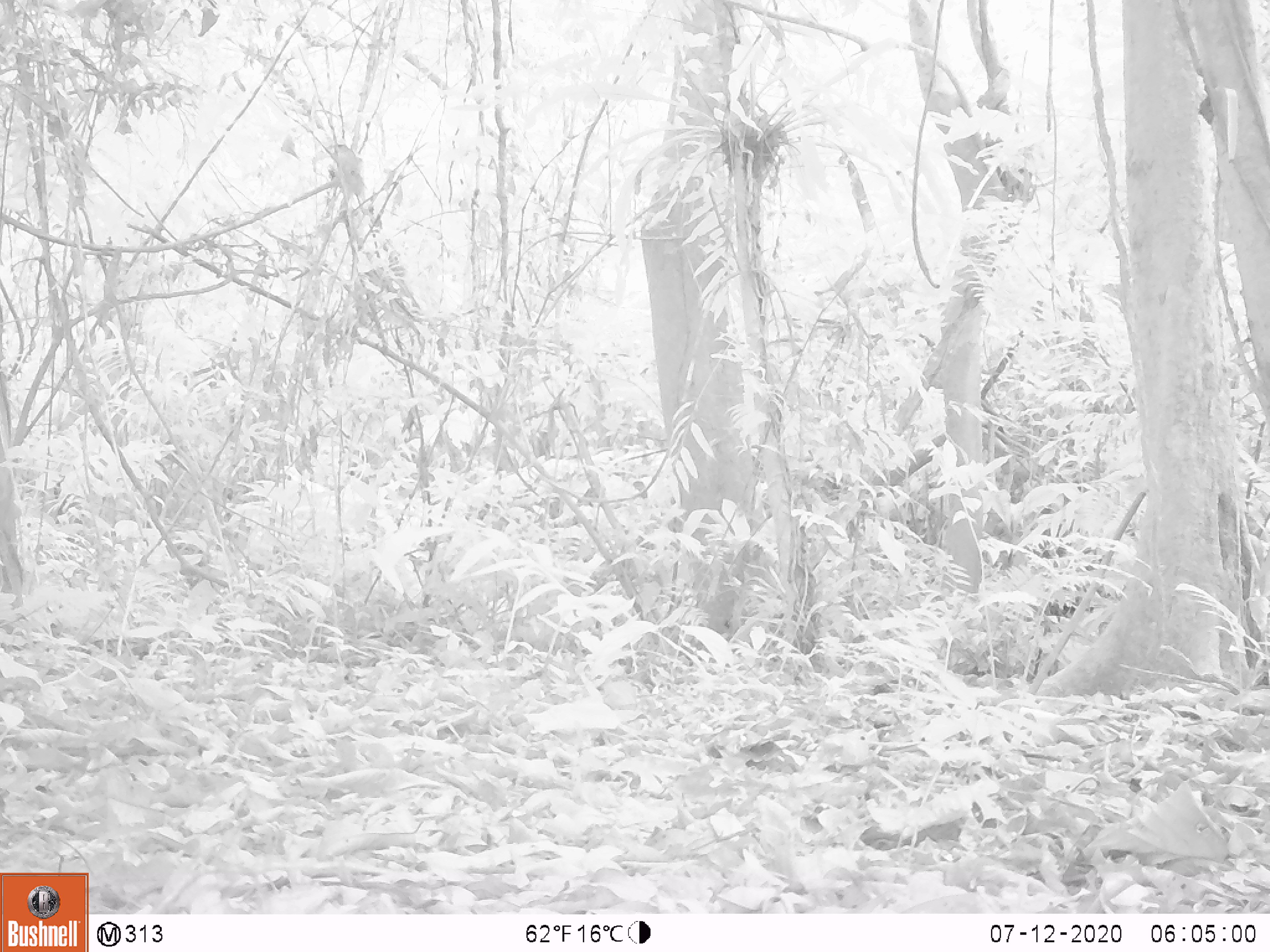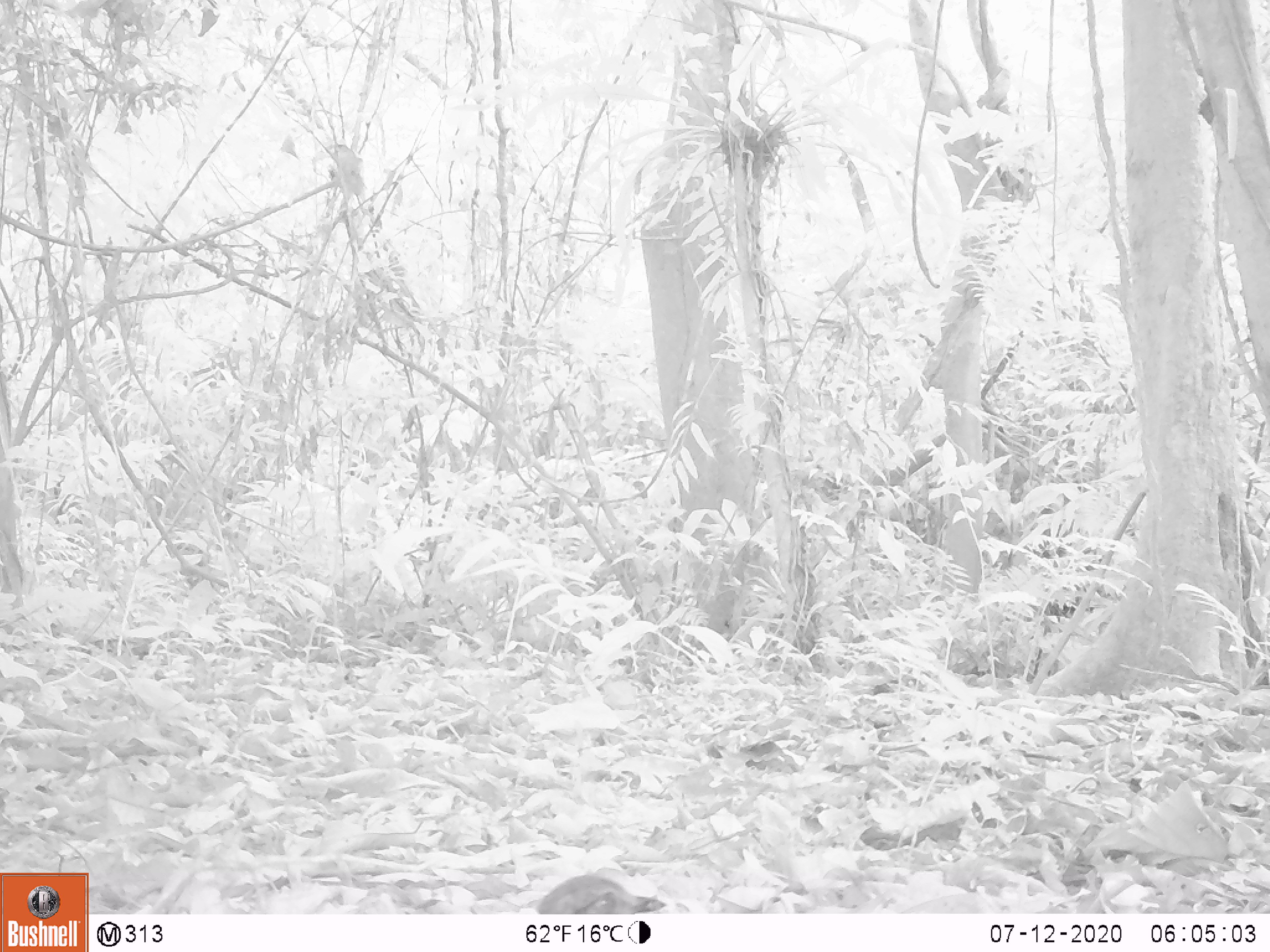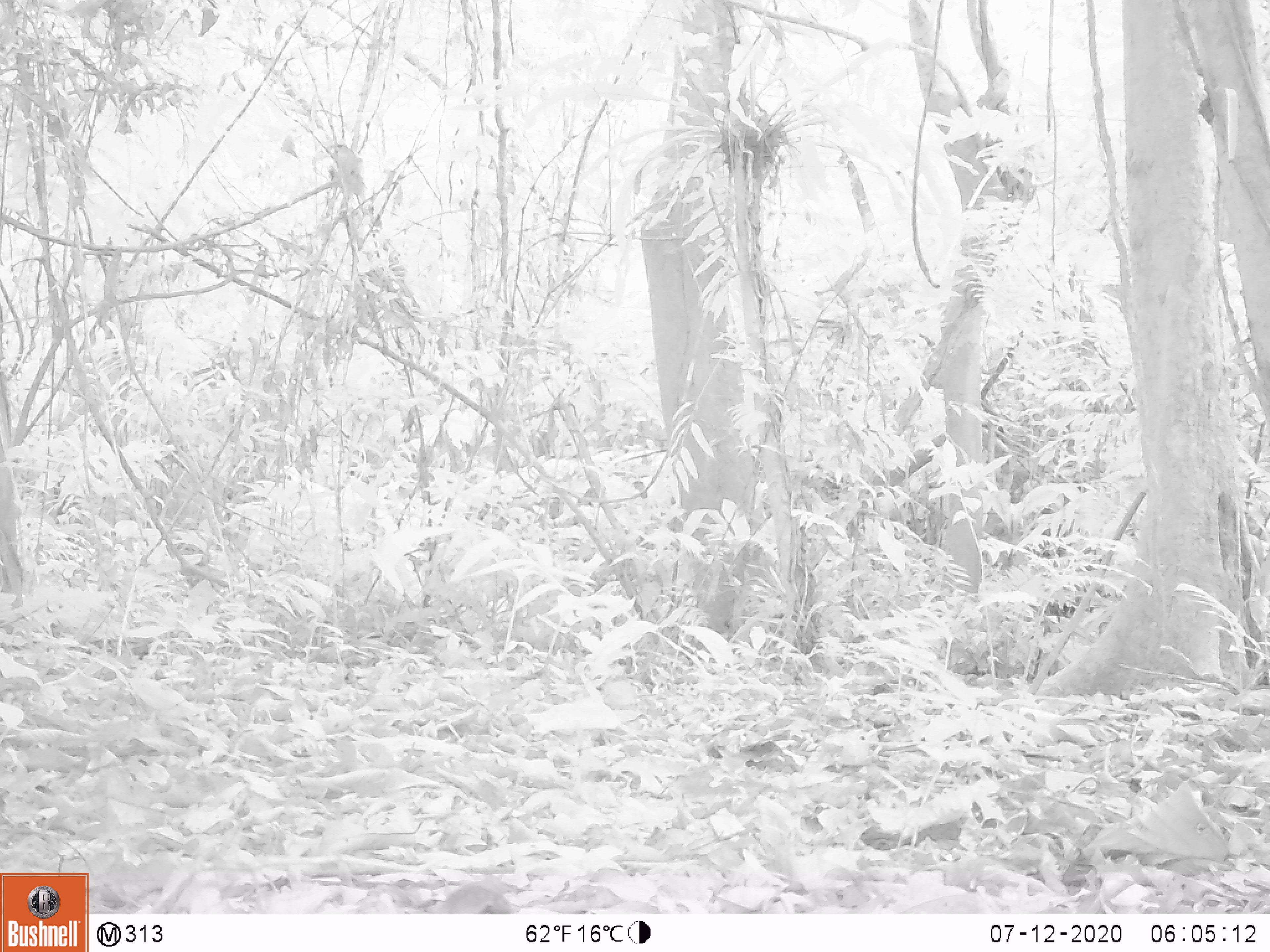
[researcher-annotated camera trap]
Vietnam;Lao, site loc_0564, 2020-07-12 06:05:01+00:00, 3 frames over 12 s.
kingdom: Animalia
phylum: Chordata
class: Aves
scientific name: Aves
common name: bird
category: unidentified bird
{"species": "unidentified bird (bird) (Aves)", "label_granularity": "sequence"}